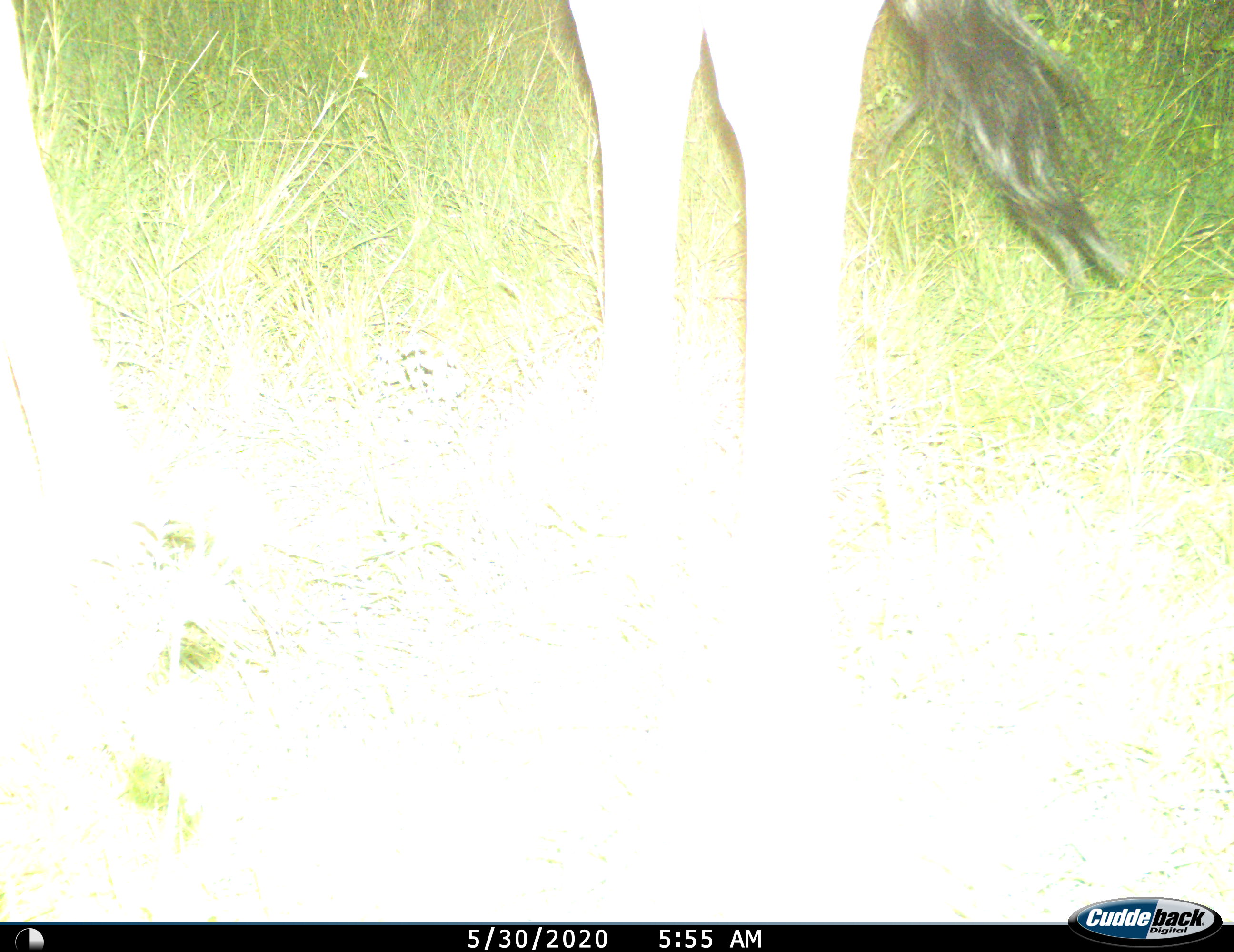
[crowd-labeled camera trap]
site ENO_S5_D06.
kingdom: Animalia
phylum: Chordata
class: Mammalia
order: Artiodactyla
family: Bovidae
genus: Connochaetes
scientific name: Connochaetes taurinus taurinus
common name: blue wildebeest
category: wildebeestblue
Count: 1.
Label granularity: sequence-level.